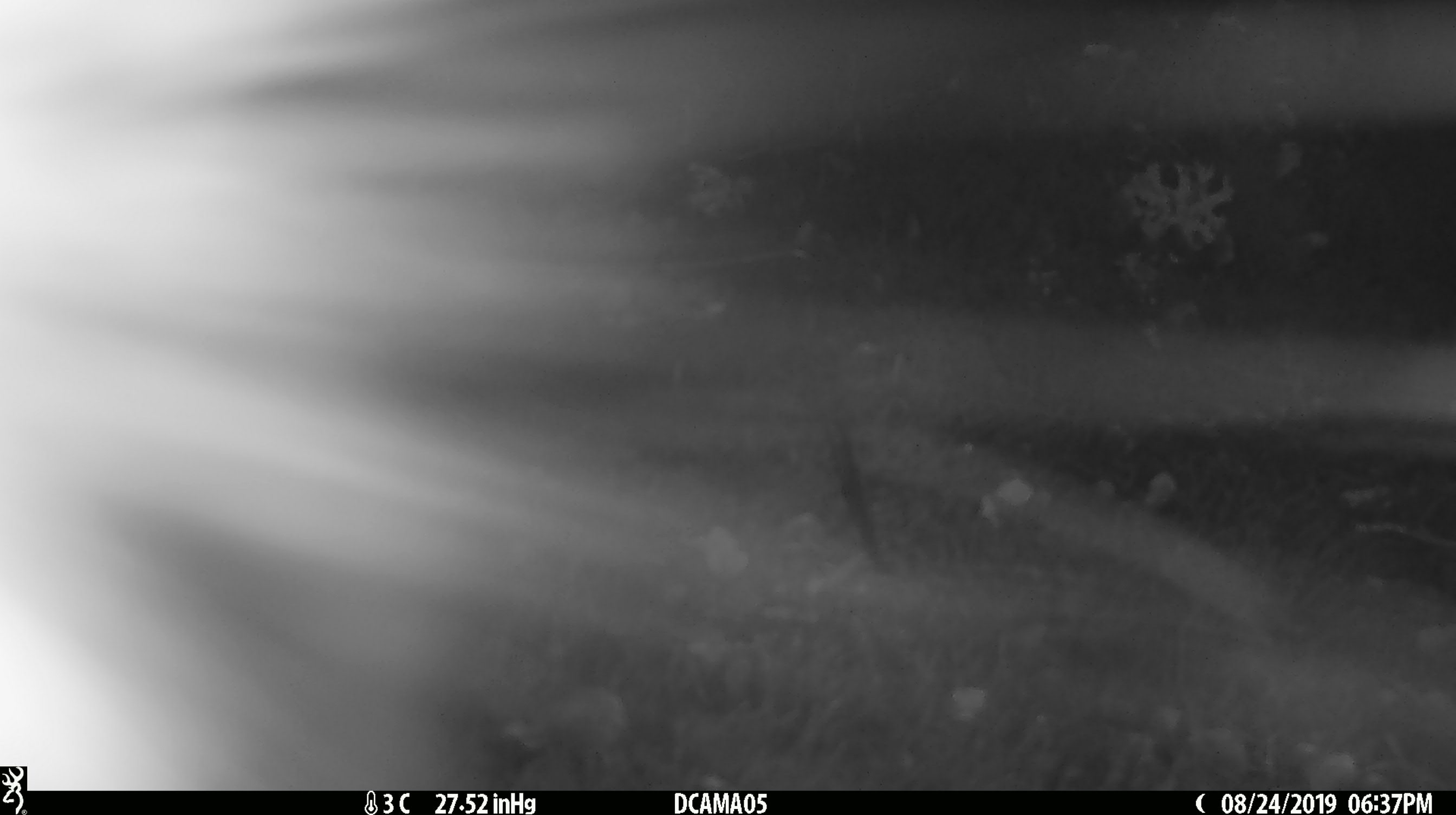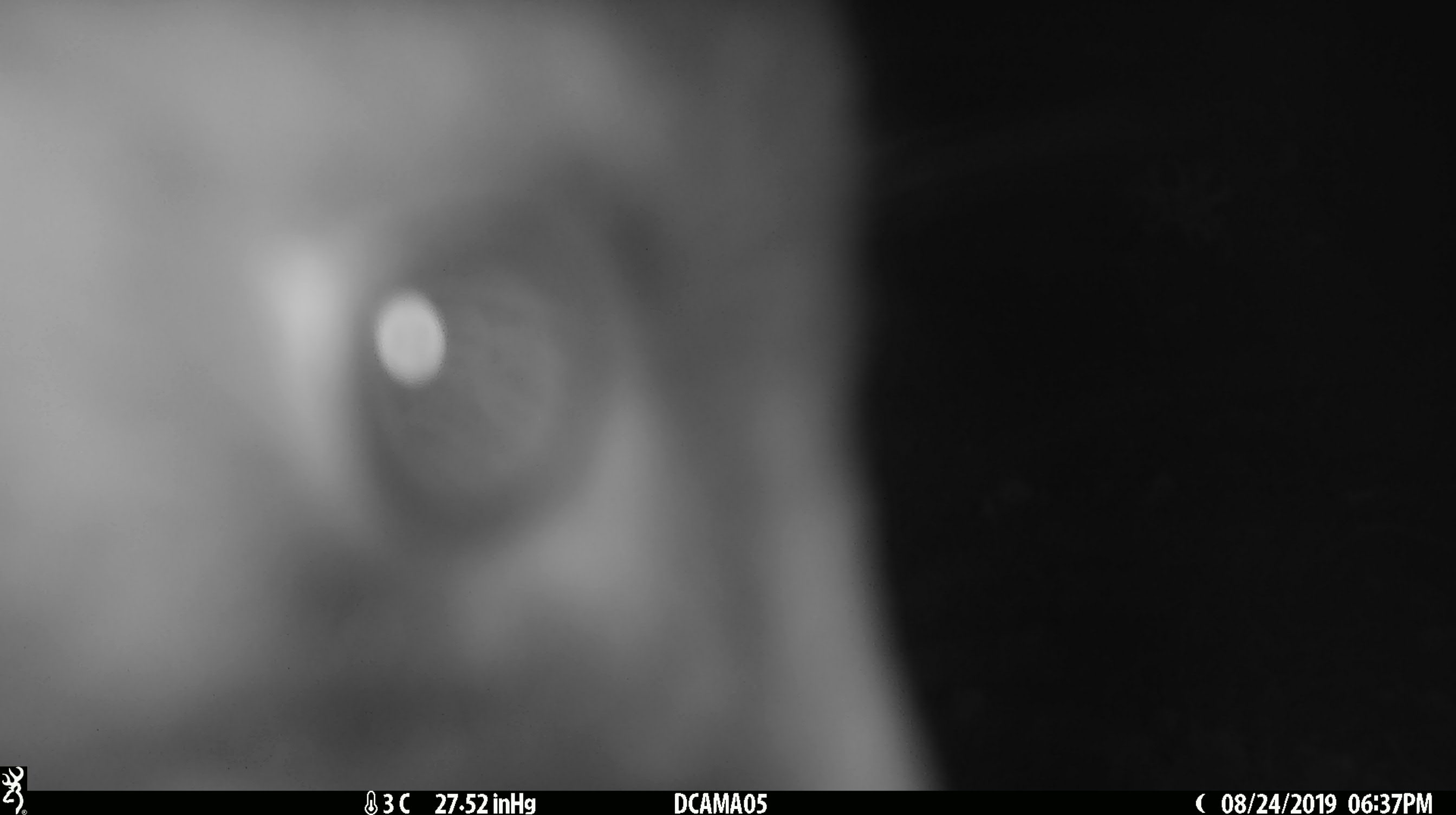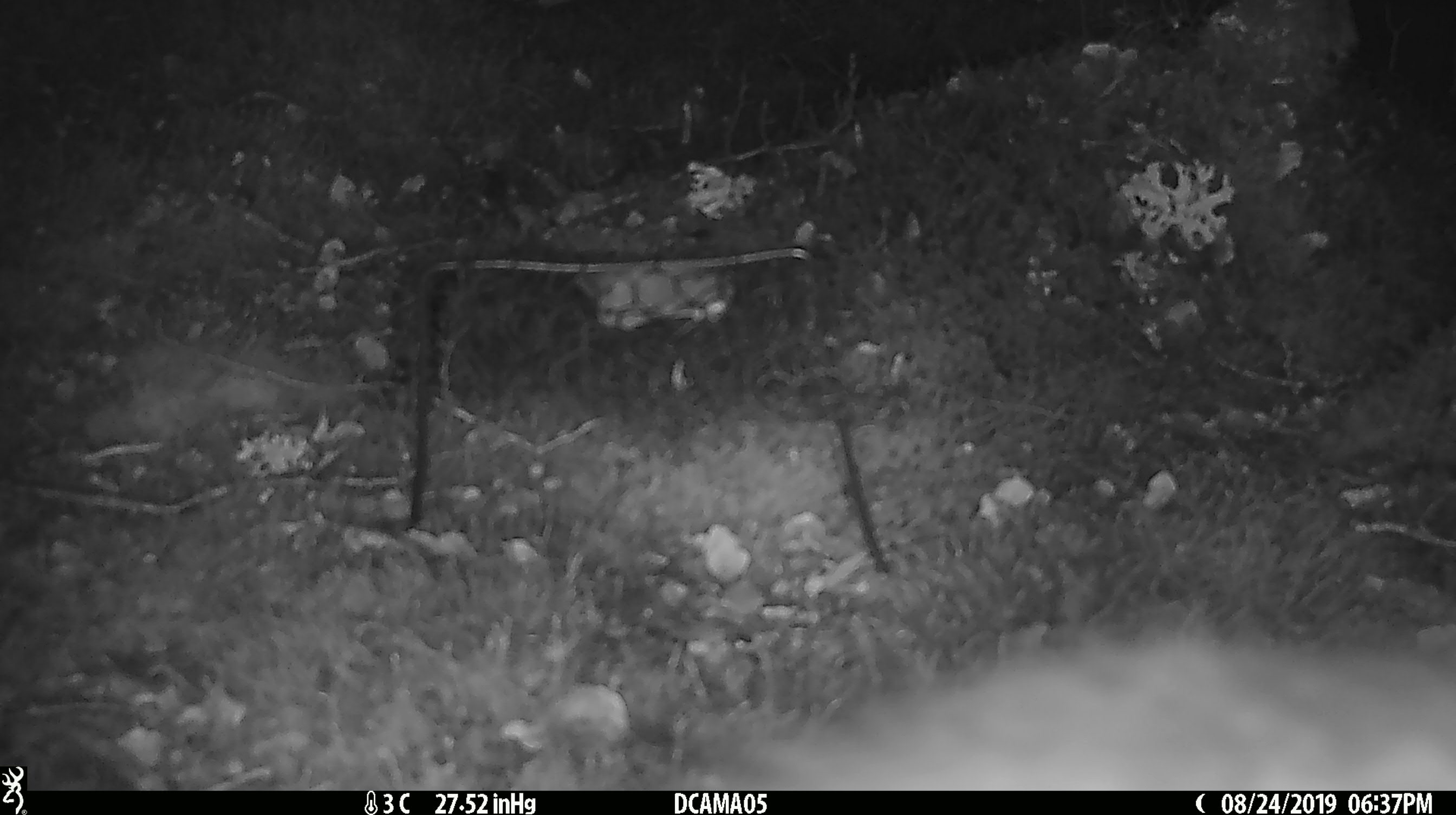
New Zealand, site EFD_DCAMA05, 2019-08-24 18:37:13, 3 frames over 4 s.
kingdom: Animalia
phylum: Chordata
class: Mammalia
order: Diprotodontia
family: Phalangeridae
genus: Trichosurus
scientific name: Trichosurus vulpecula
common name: common brushtail possum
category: possum